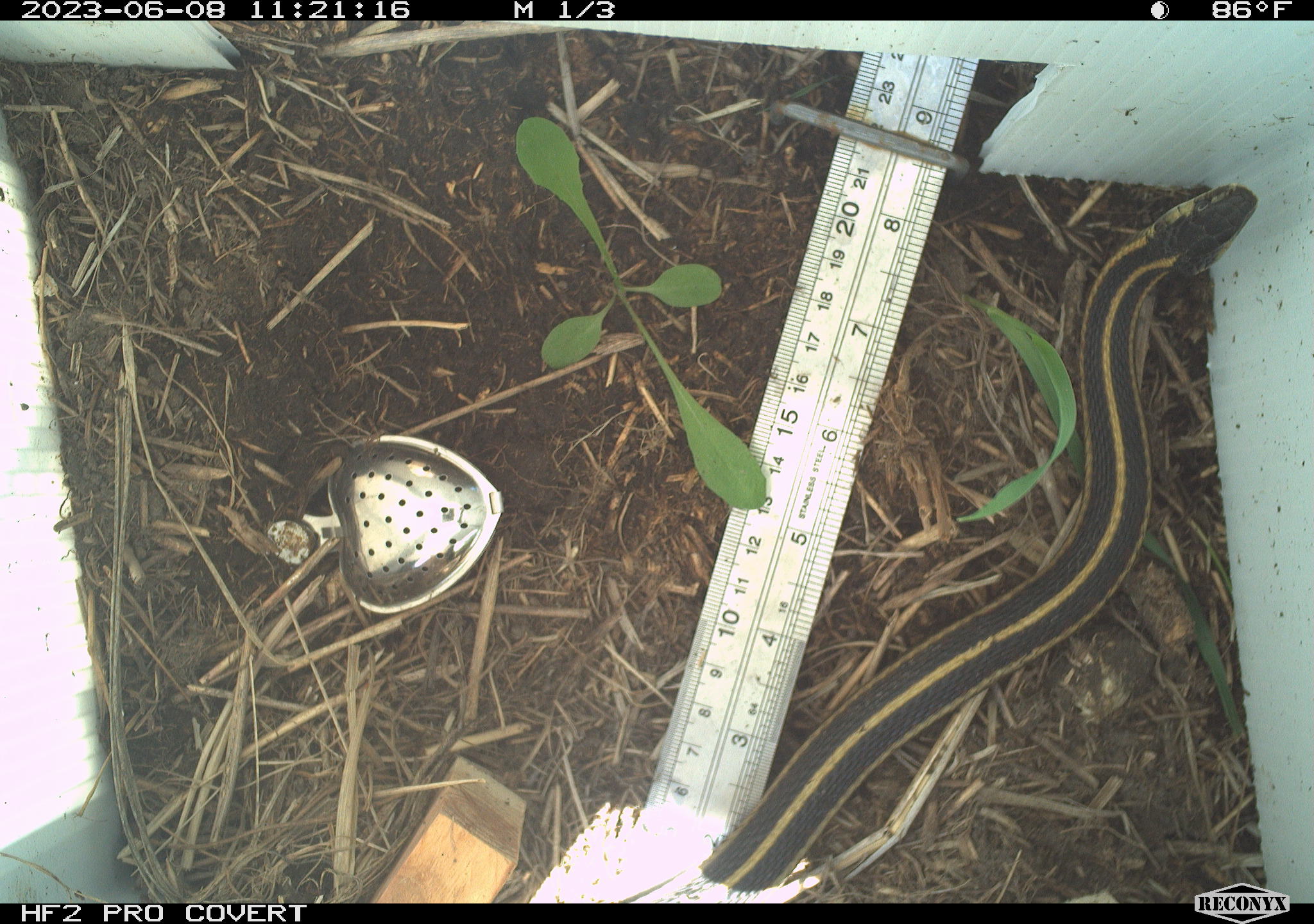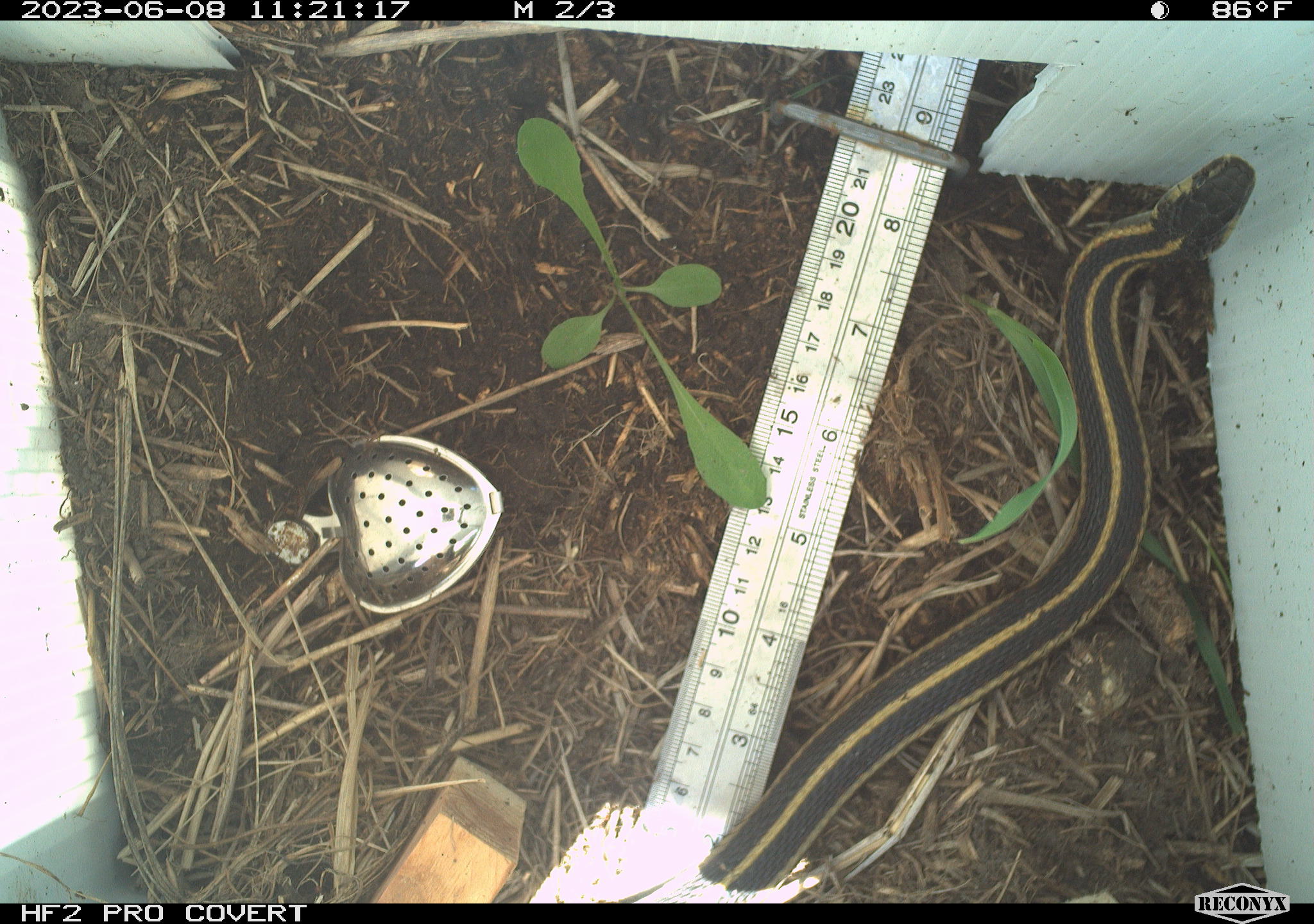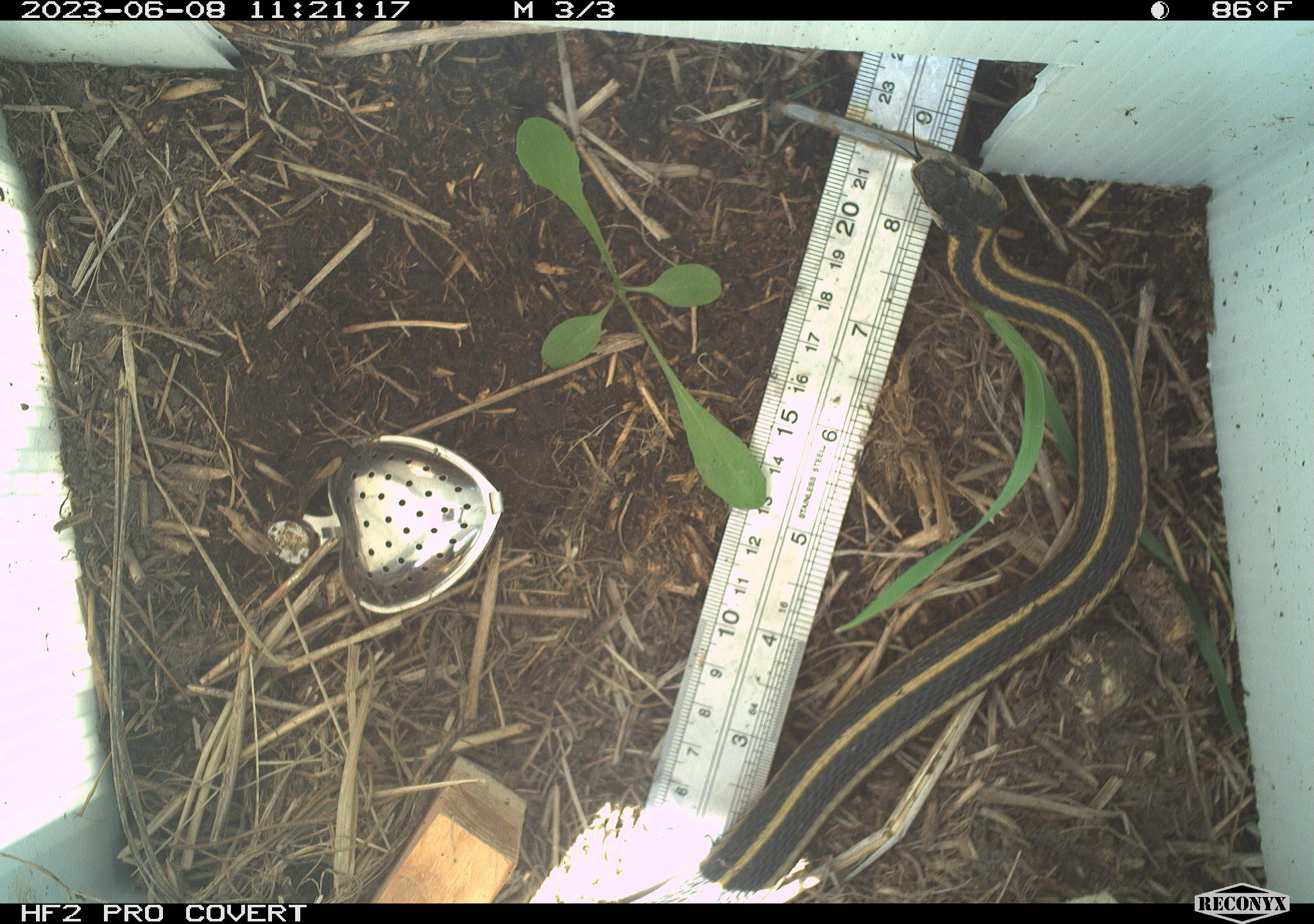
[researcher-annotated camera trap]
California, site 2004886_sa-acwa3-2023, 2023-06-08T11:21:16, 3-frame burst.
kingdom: Animalia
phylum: Chordata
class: Reptilia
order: Squamata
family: Colubridae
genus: Thamnophis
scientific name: Thamnophis elegans elegans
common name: mountain gartersnake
Mountain gartersnake (Thamnophis elegans elegans).